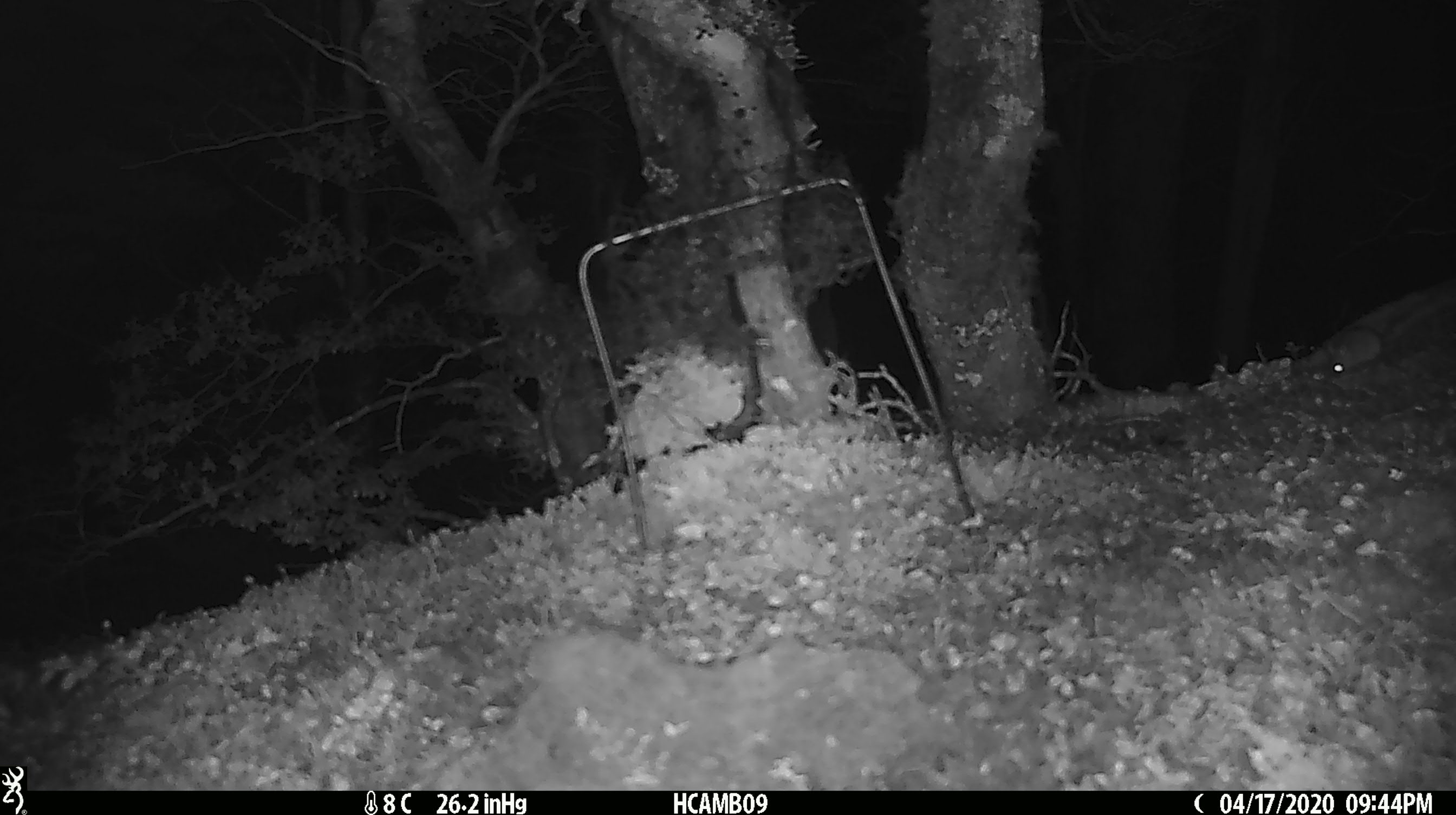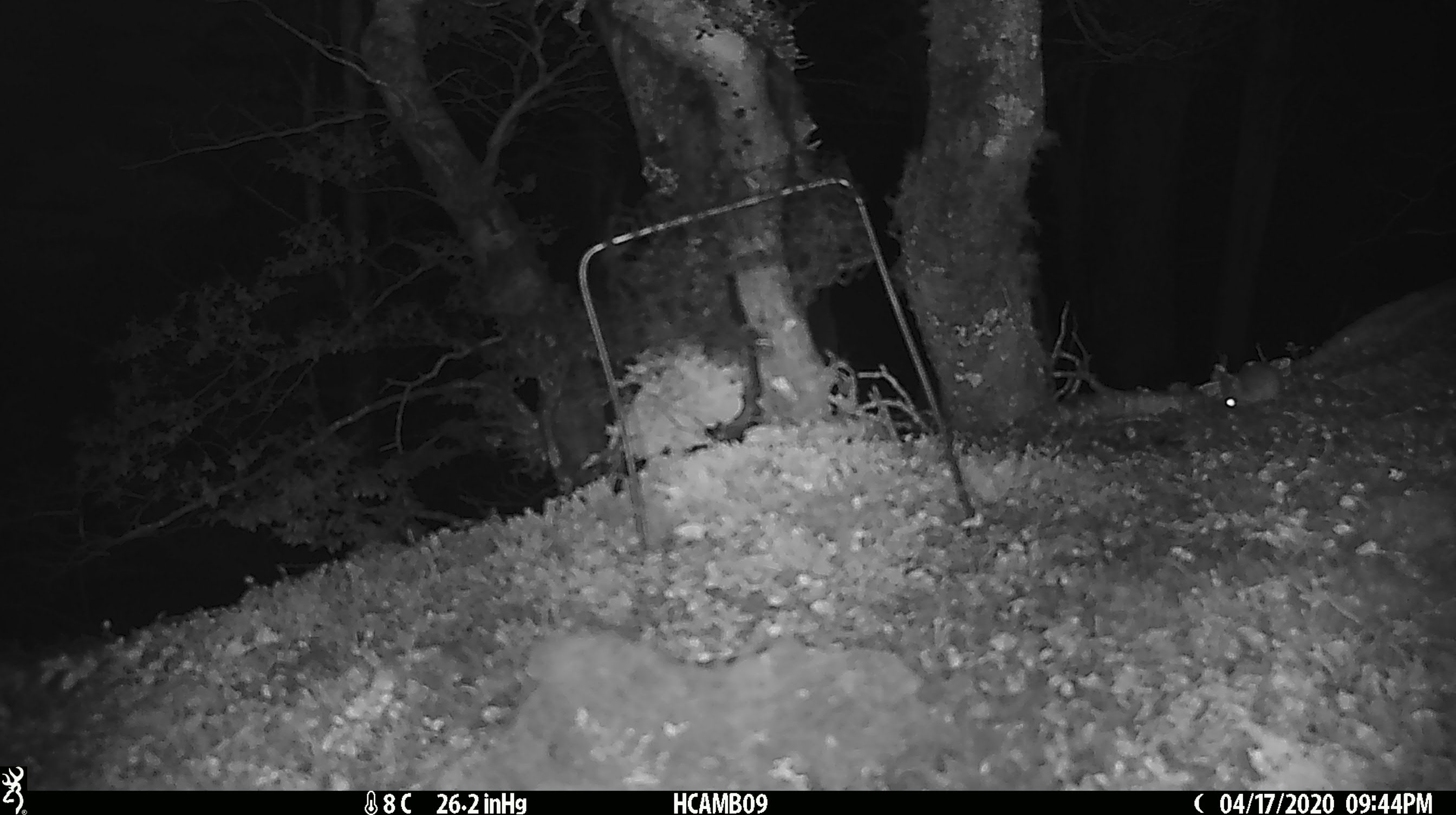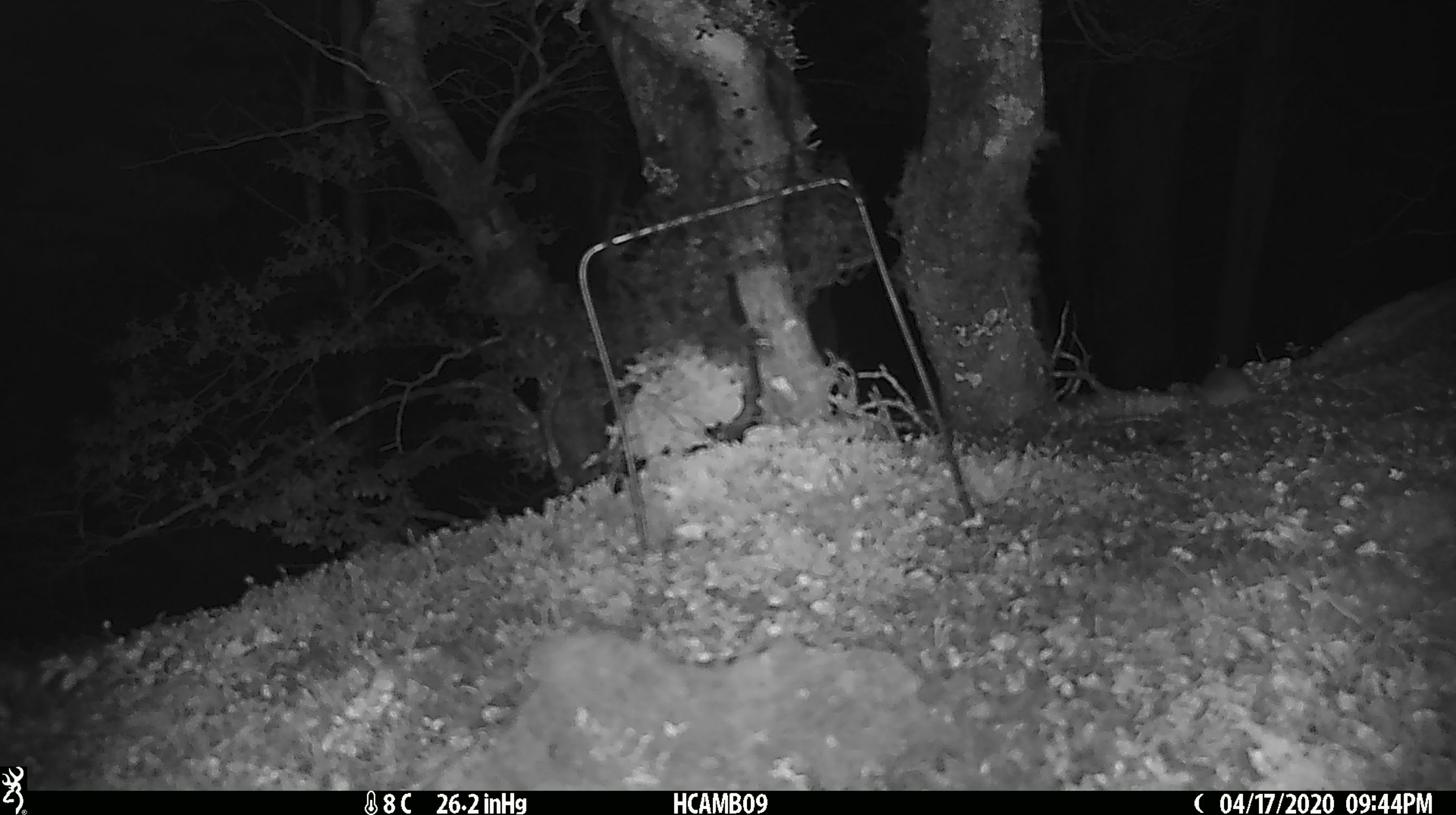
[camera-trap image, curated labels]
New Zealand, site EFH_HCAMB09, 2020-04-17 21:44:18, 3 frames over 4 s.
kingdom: Animalia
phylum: Chordata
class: Mammalia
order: Rodentia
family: Muridae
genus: Mus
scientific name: Mus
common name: mouse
Mouse (Mus).